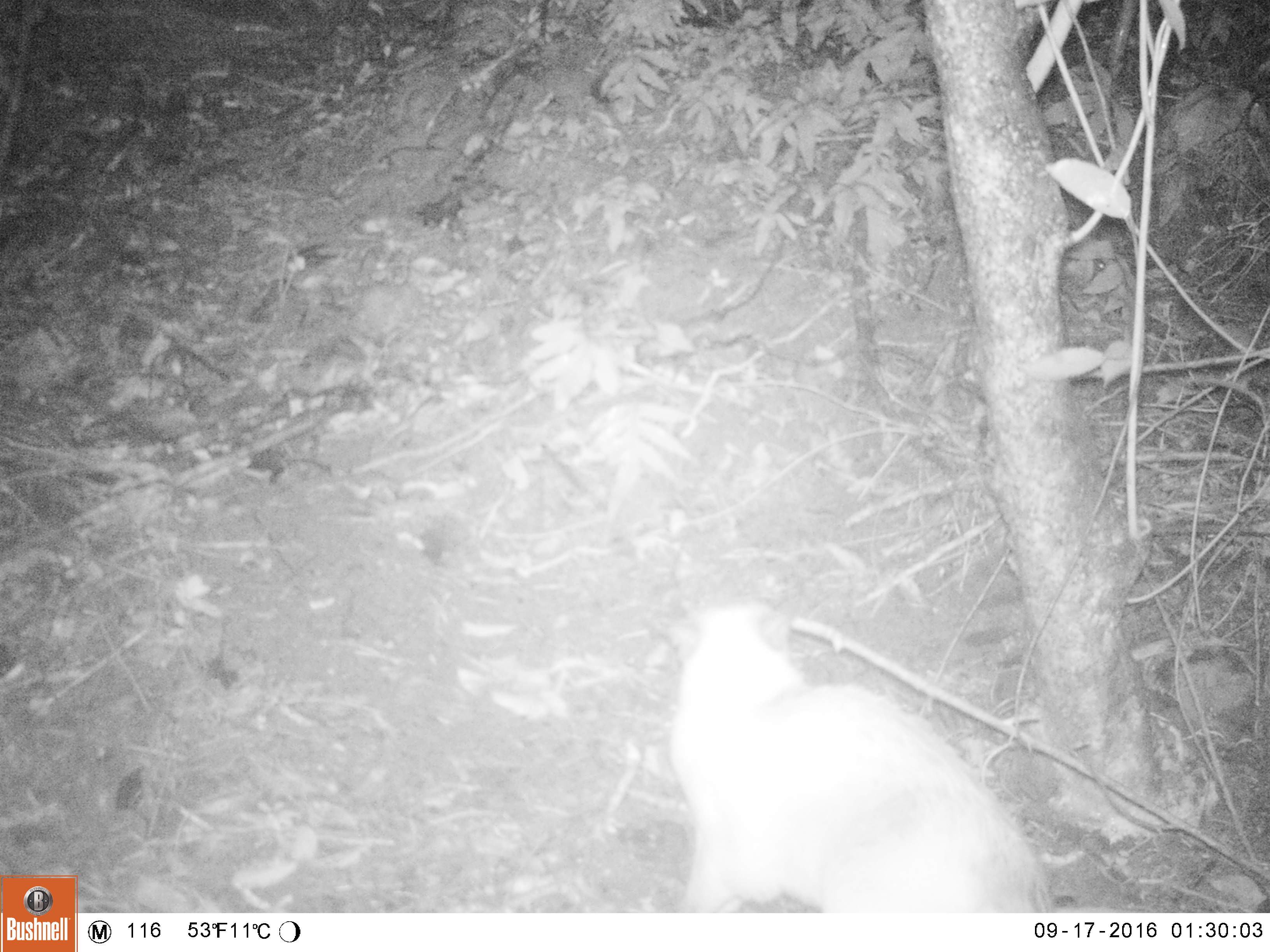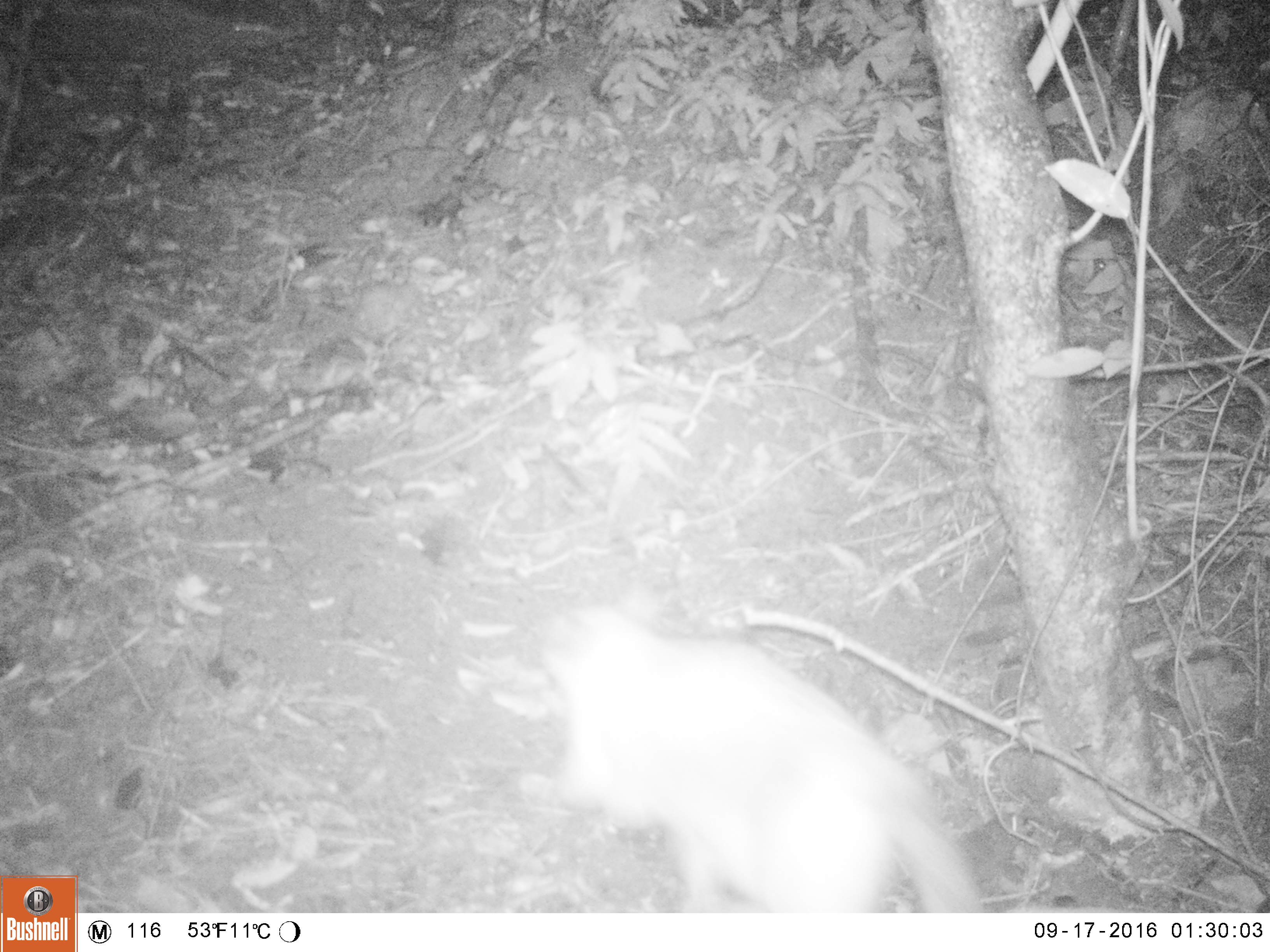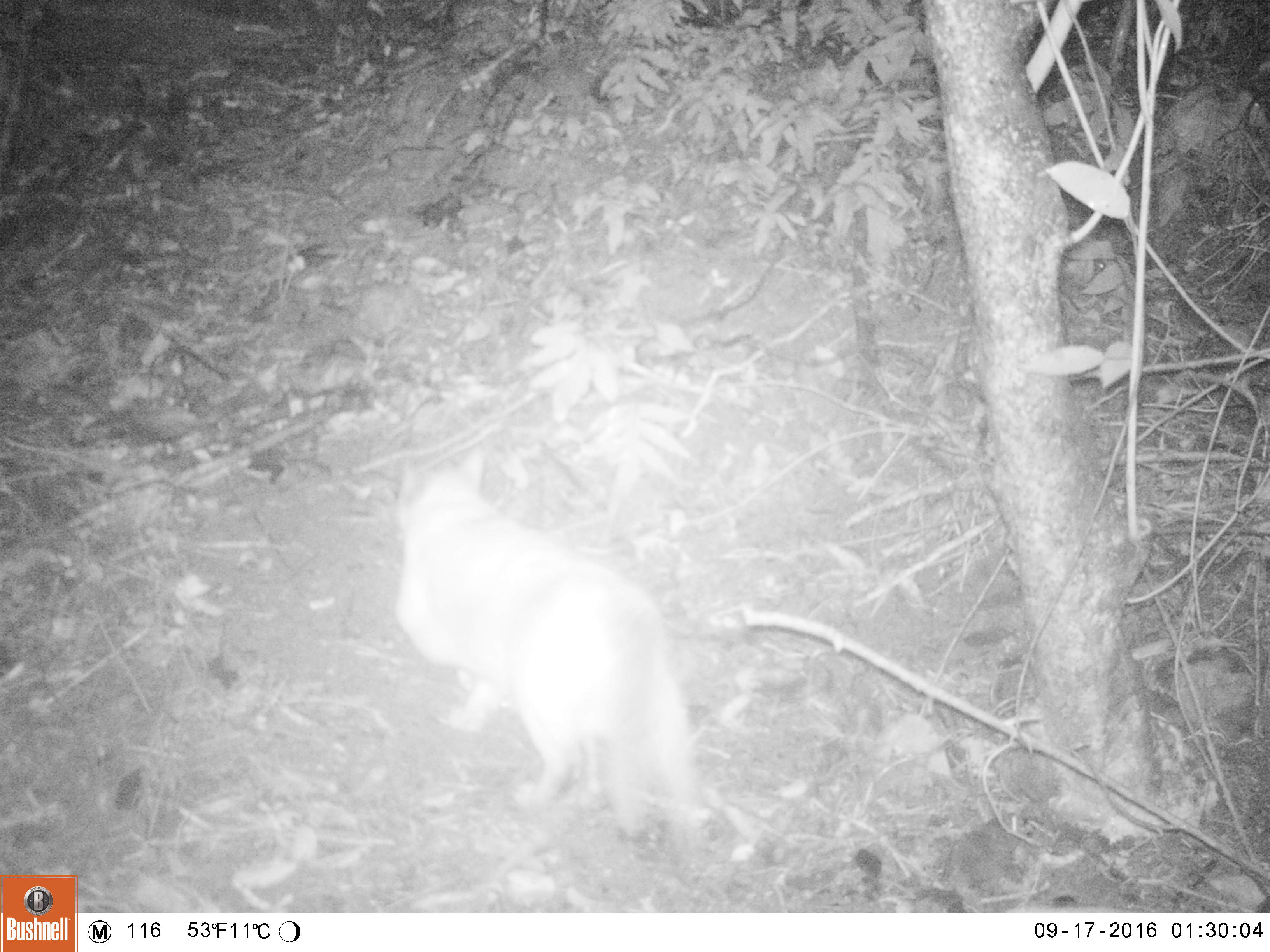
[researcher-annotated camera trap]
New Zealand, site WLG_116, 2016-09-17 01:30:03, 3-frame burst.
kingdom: Animalia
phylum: Chordata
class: Mammalia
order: Carnivora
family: Felidae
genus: Felis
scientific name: Felis catus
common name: domestic cat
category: cat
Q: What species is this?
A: Cat (domestic cat) (Felis catus).